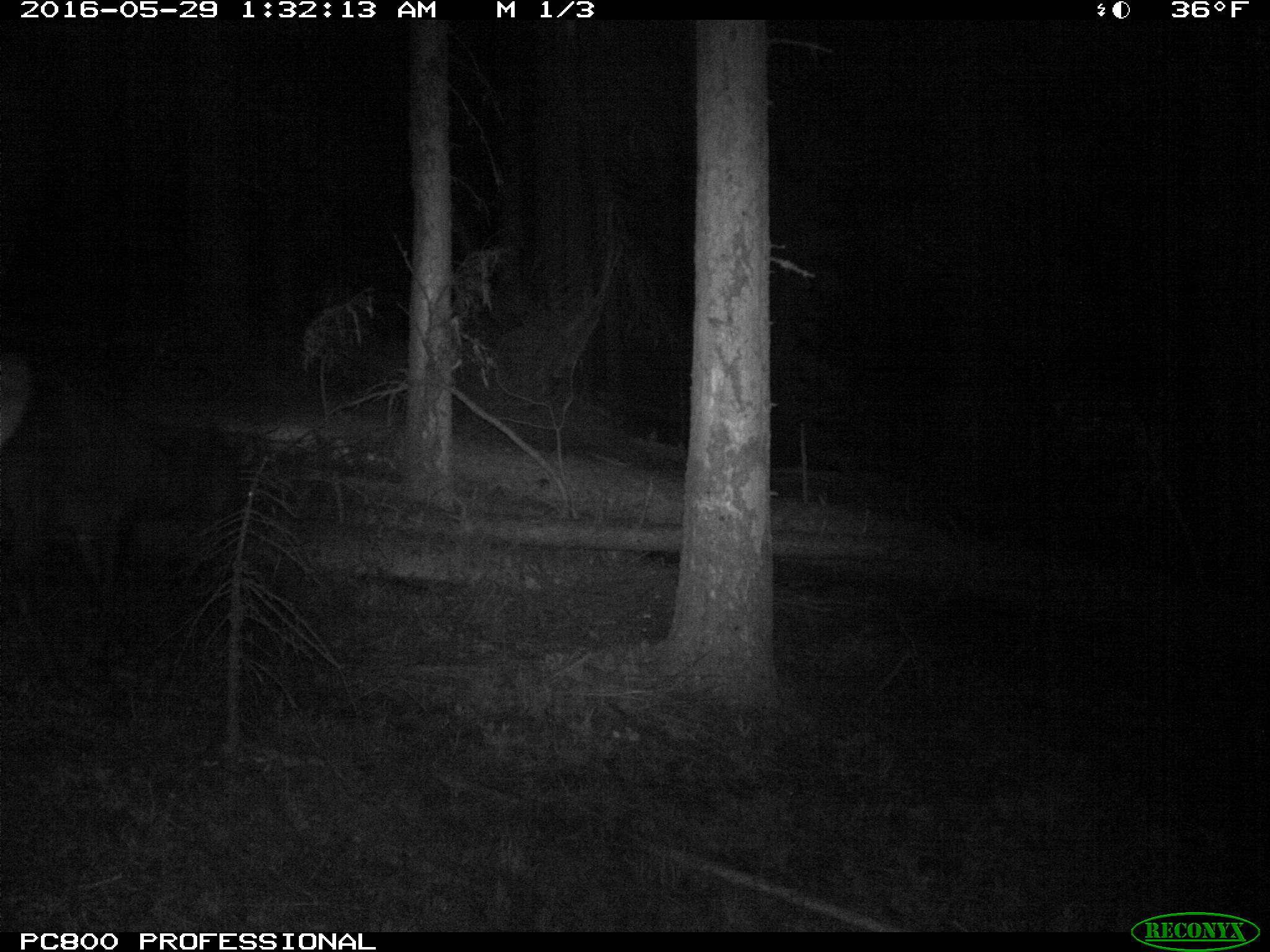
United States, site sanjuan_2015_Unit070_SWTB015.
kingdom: Animalia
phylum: Chordata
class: Mammalia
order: Artiodactyla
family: Cervidae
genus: Cervus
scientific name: Cervus elaphus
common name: red deer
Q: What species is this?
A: Cervus elaphus (red deer).